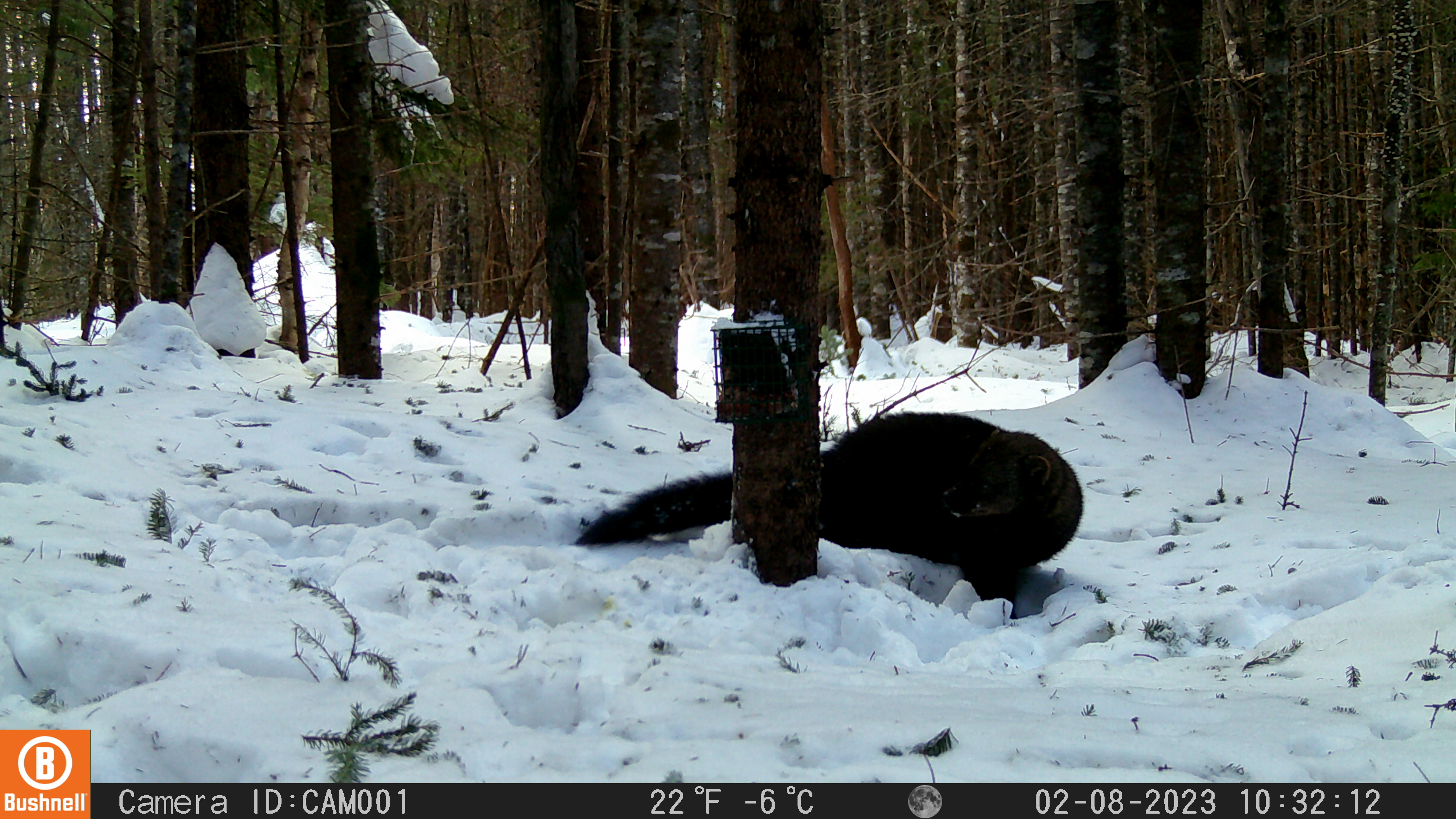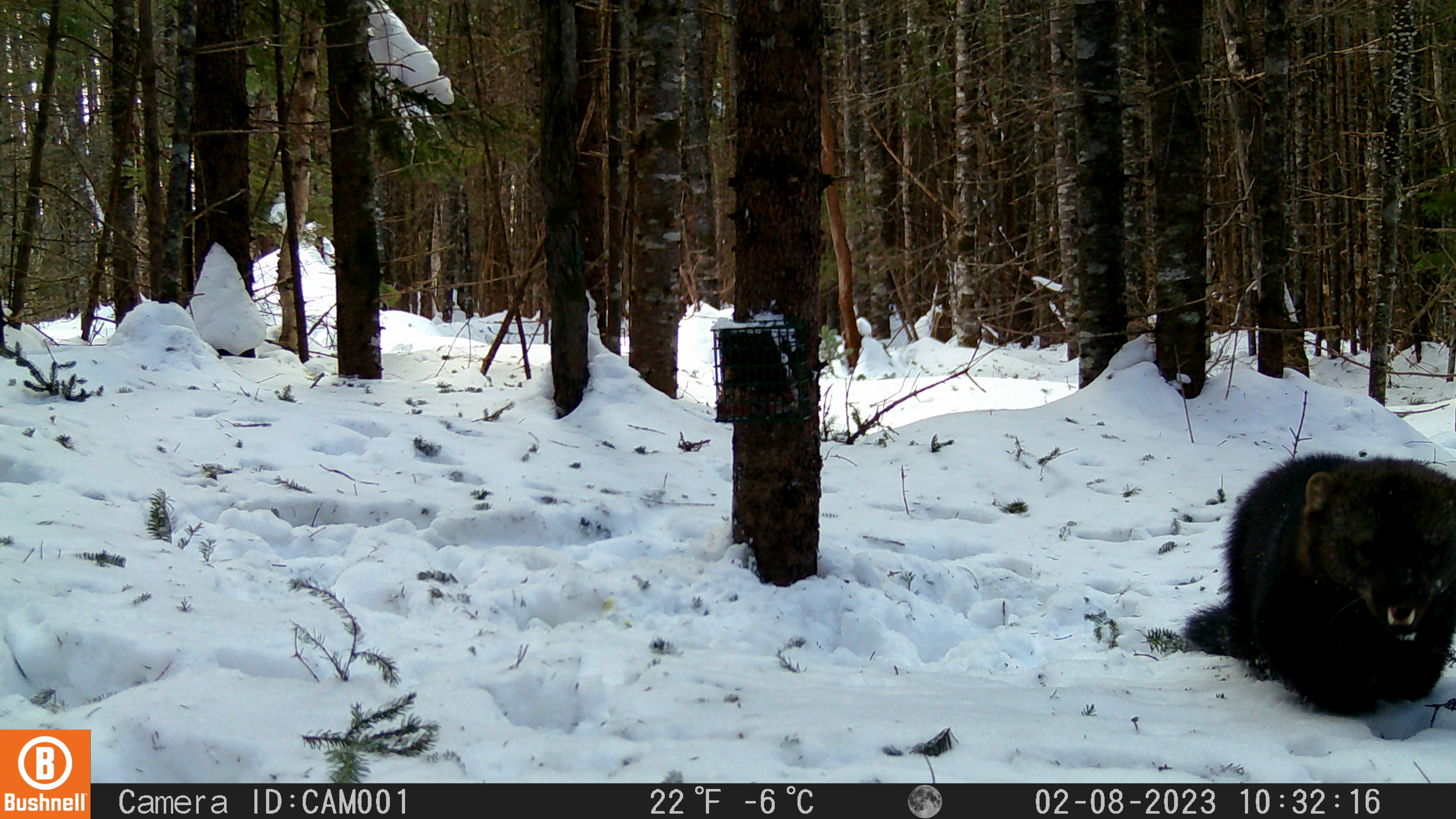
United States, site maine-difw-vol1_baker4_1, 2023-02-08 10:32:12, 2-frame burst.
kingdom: Animalia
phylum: Chordata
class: Mammalia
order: Carnivora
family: Mustelidae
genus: Pekania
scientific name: Pekania pennanti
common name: fisher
Fisher (Pekania pennanti).